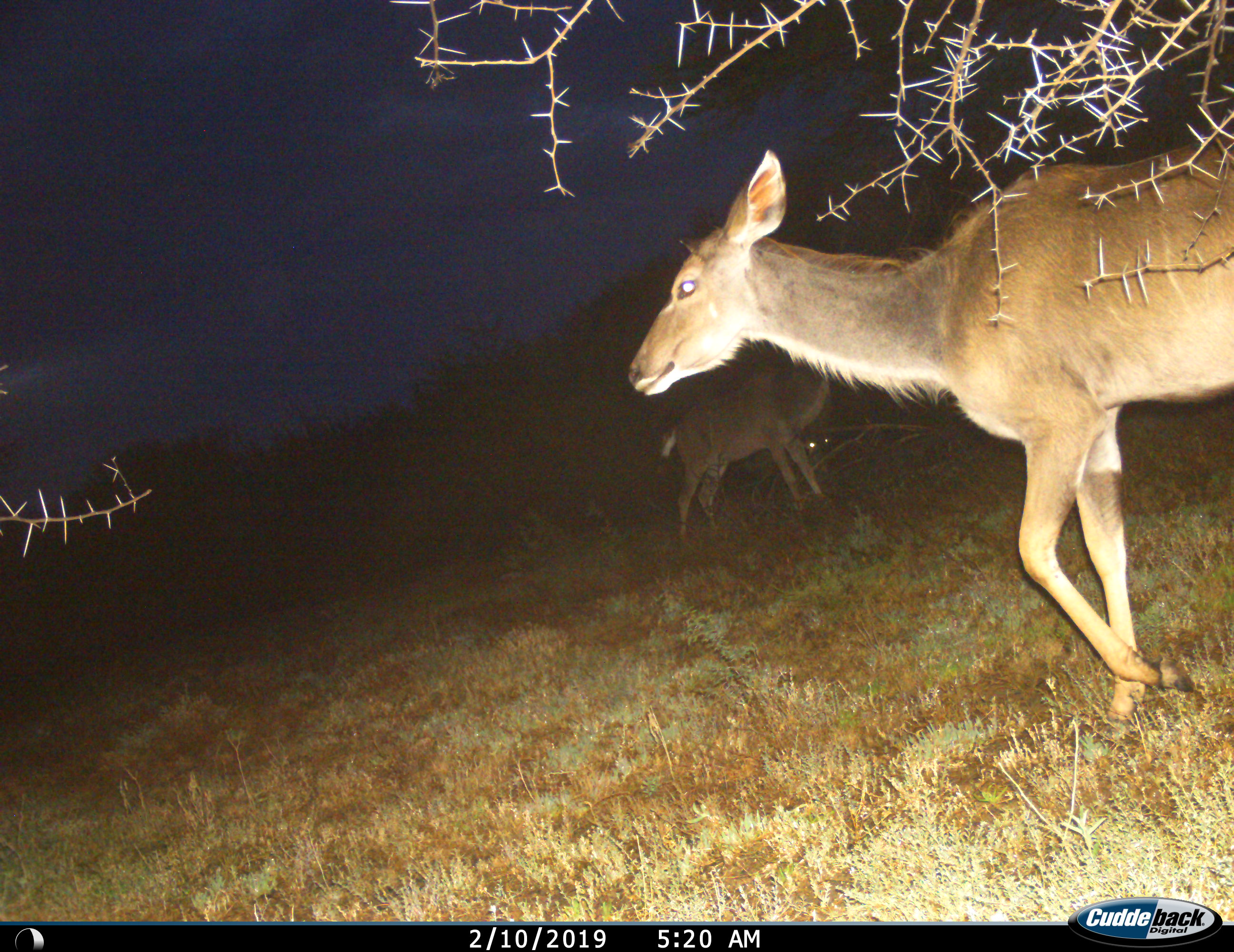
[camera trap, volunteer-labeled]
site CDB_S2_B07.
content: unidentified animal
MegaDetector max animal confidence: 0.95